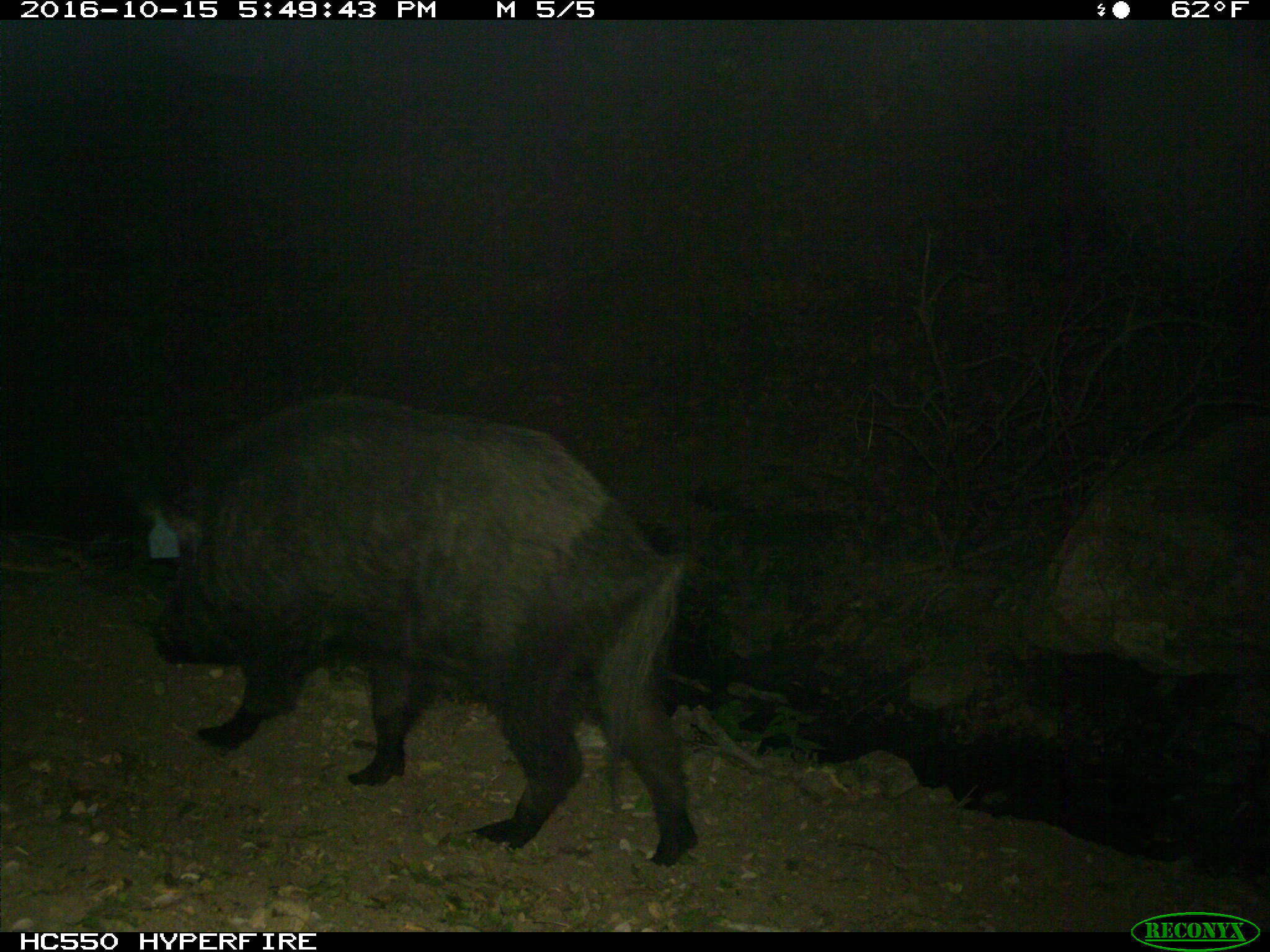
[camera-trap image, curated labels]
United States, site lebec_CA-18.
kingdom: Animalia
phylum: Chordata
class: Mammalia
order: Artiodactyla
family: Suidae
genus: Sus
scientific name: Sus scrofa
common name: wild boar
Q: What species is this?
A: Sus scrofa (wild boar).